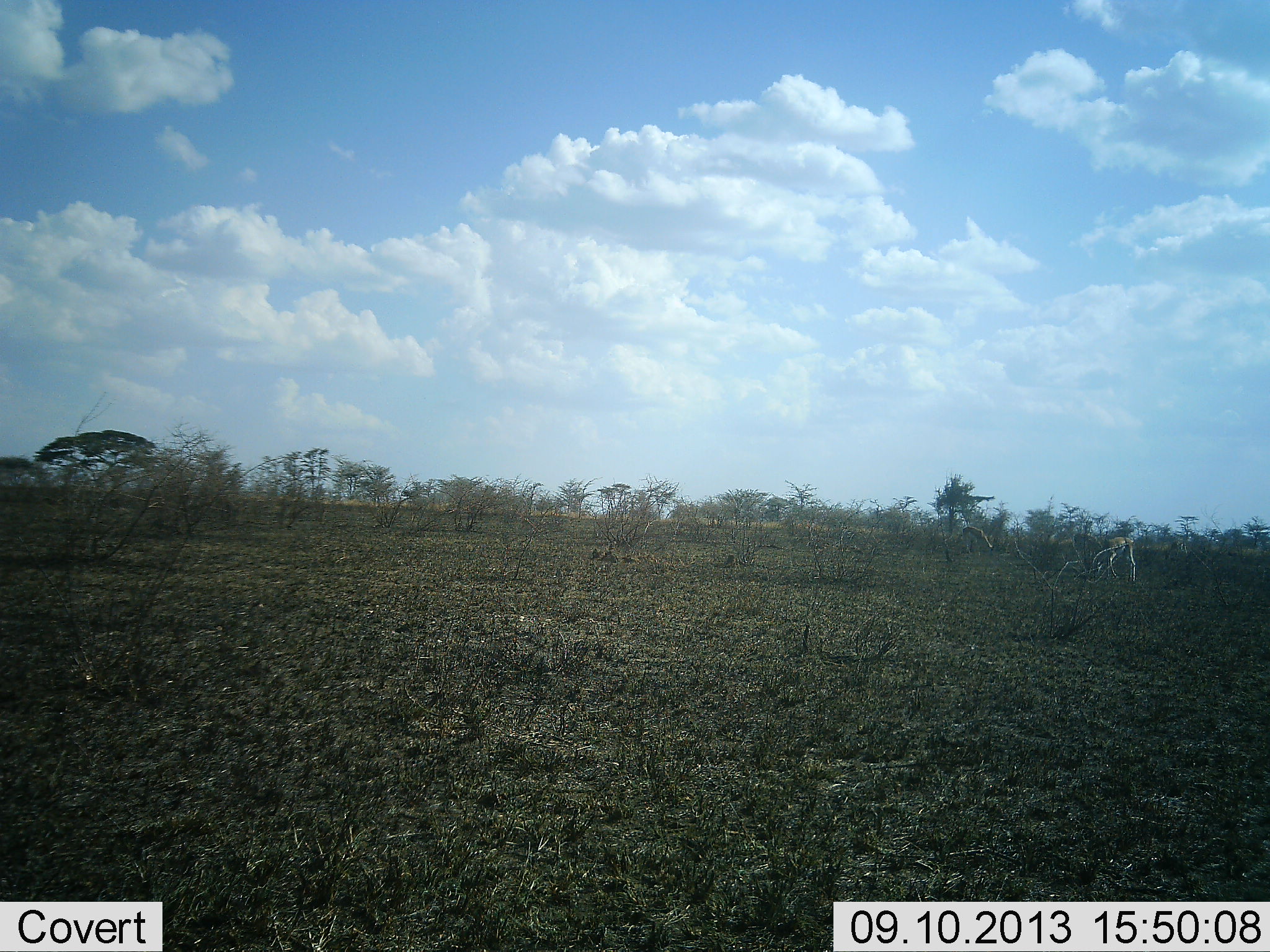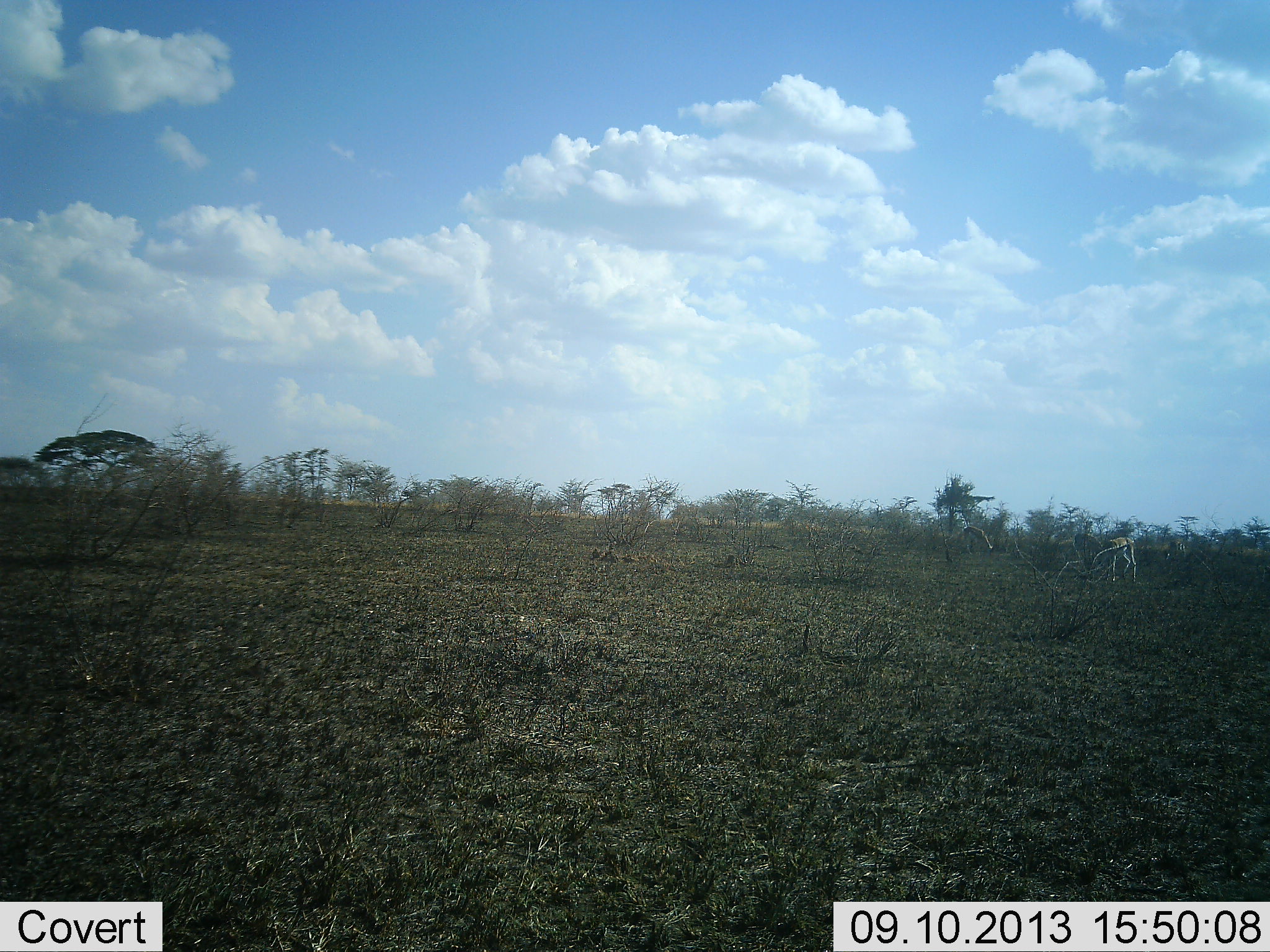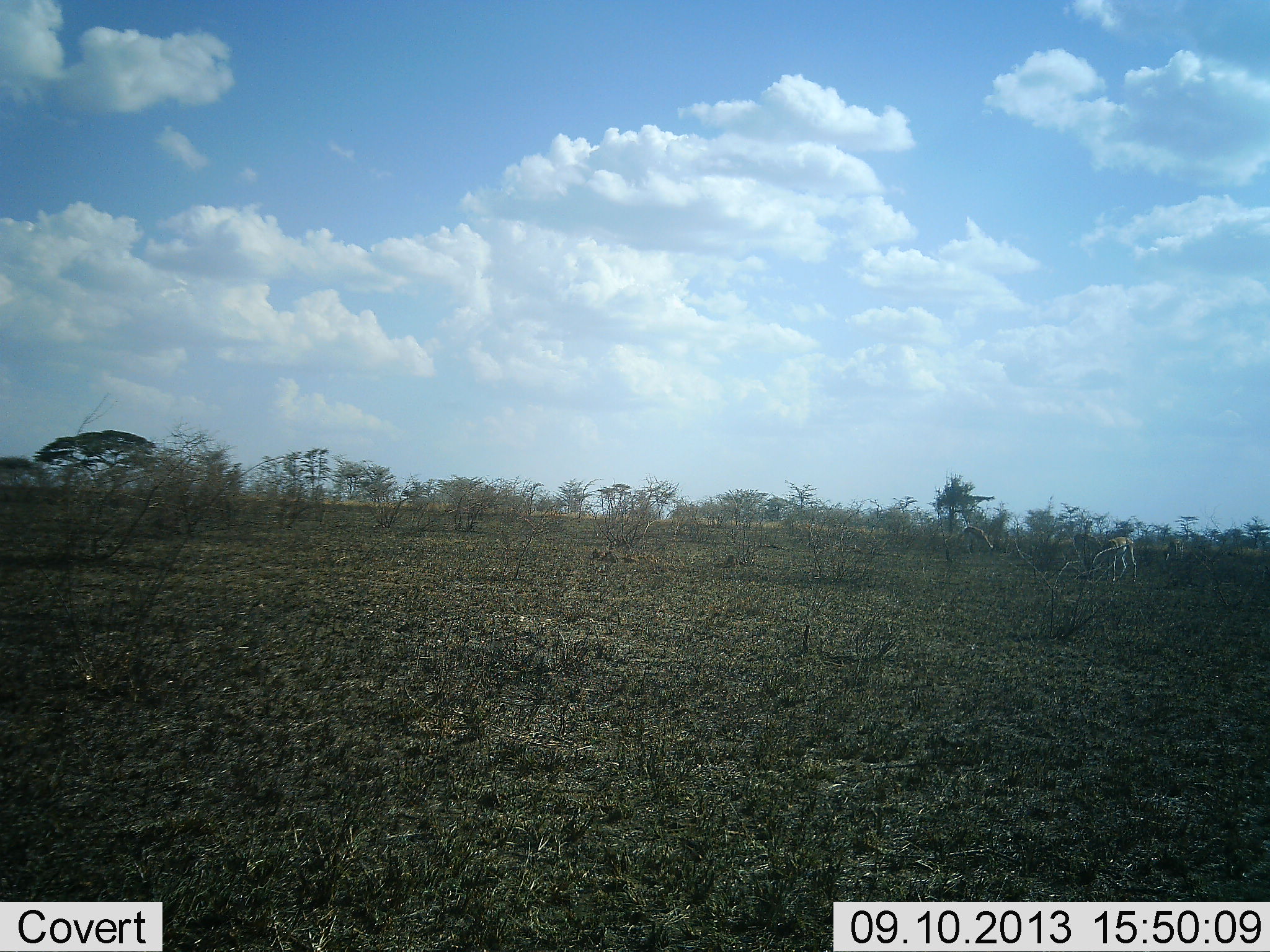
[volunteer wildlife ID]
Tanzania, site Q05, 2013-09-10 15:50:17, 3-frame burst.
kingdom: Animalia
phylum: Chordata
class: Mammalia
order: Artiodactyla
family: Bovidae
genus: Eudorcas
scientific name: Eudorcas thomsonii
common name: thomson's gazelle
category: gazellethomsons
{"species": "gazellethomsons (thomson's gazelle) (Eudorcas thomsonii)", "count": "2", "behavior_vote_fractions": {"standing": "44%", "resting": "0%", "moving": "22%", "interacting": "0%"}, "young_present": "0%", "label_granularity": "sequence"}